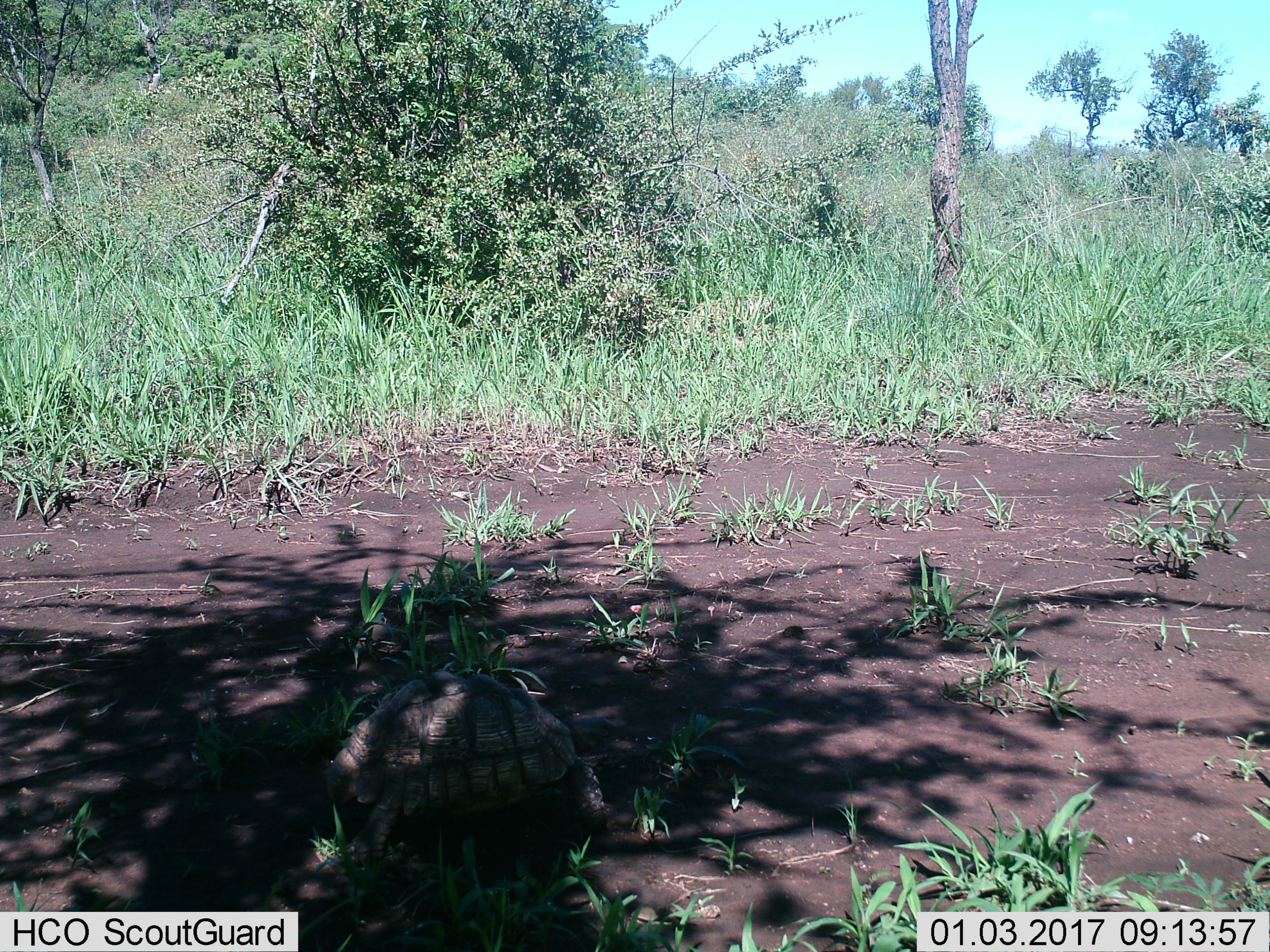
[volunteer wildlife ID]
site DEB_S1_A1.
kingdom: Animalia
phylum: Chordata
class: Reptilia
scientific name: Reptilia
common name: reptile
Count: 1.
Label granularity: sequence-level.